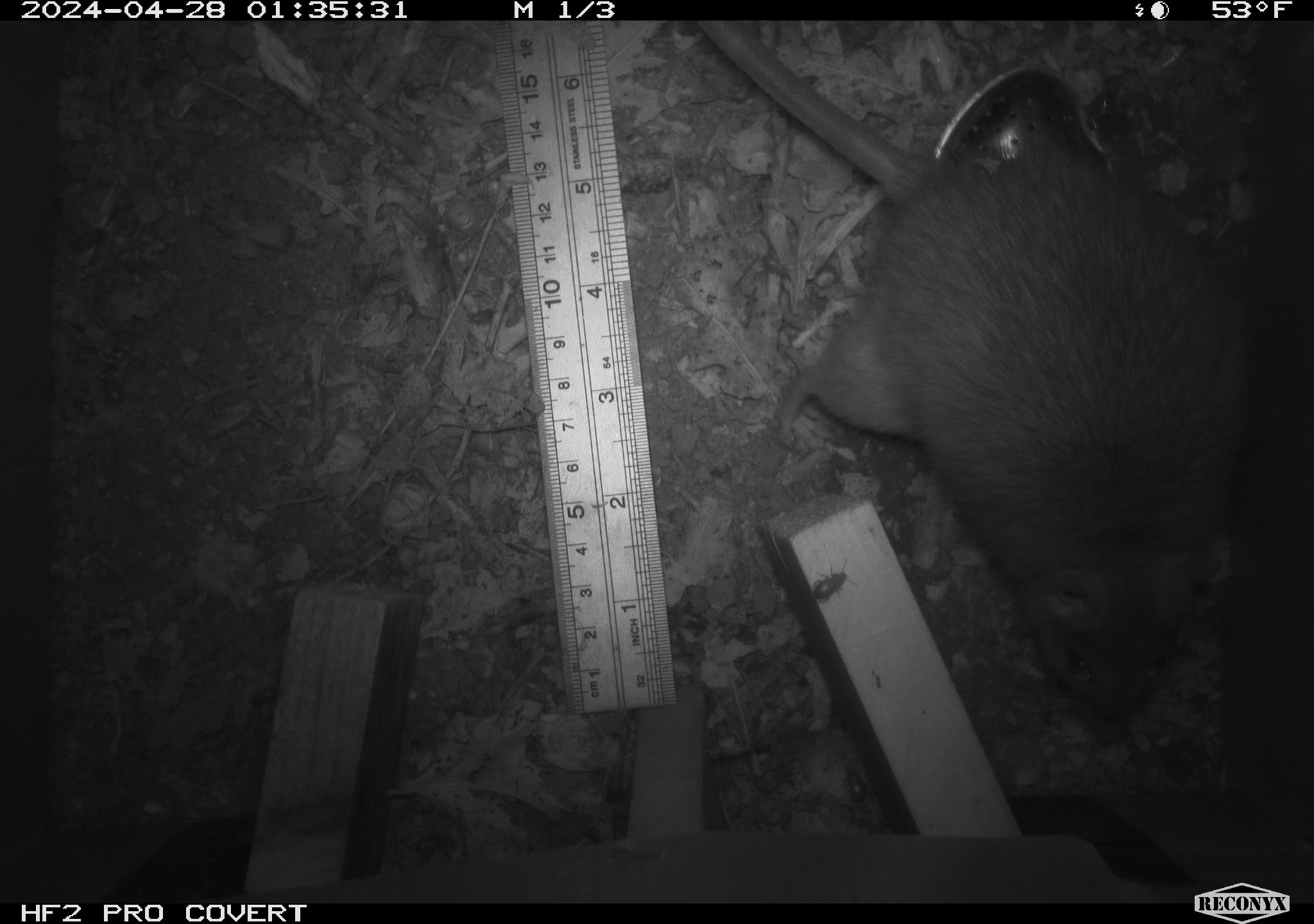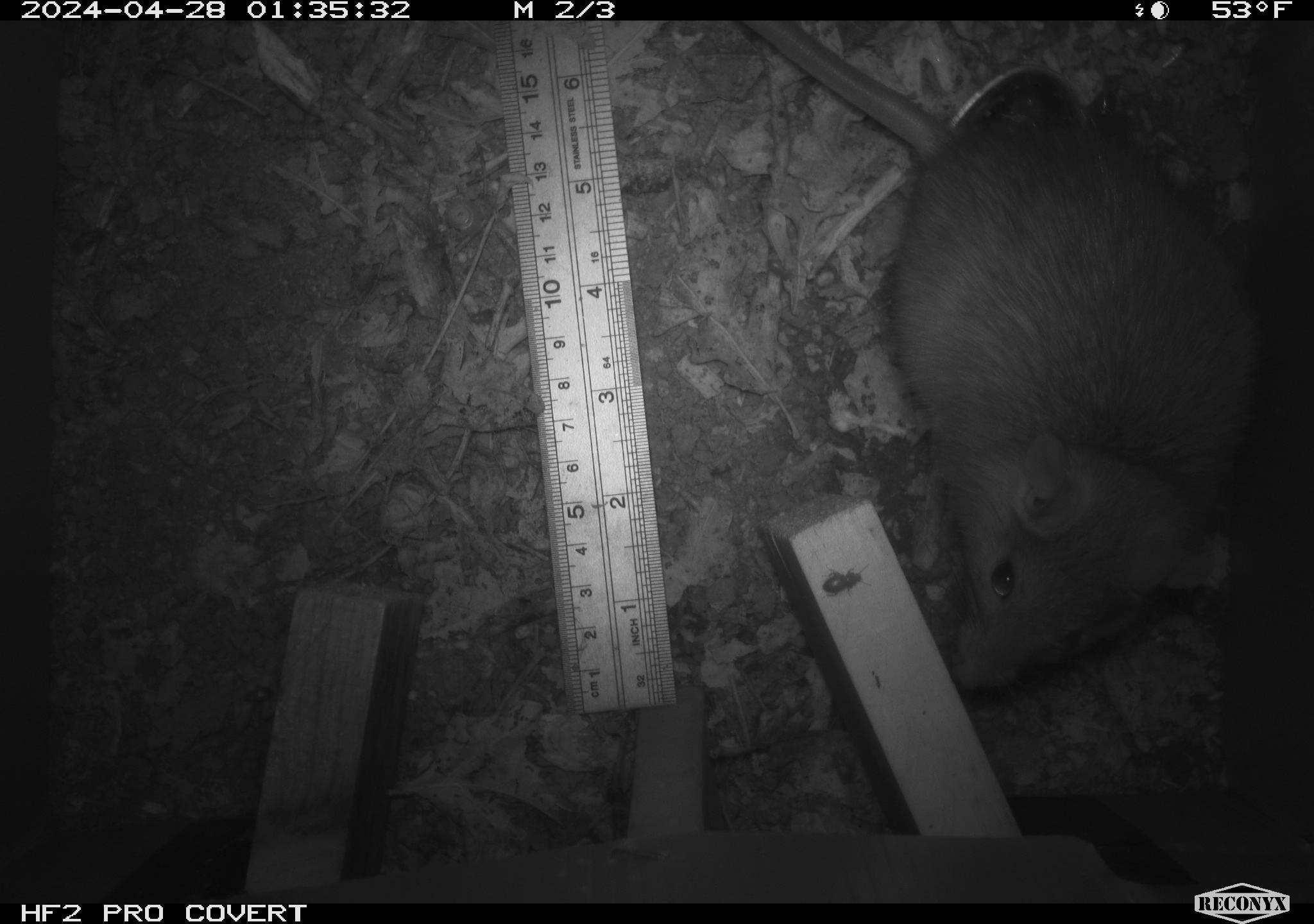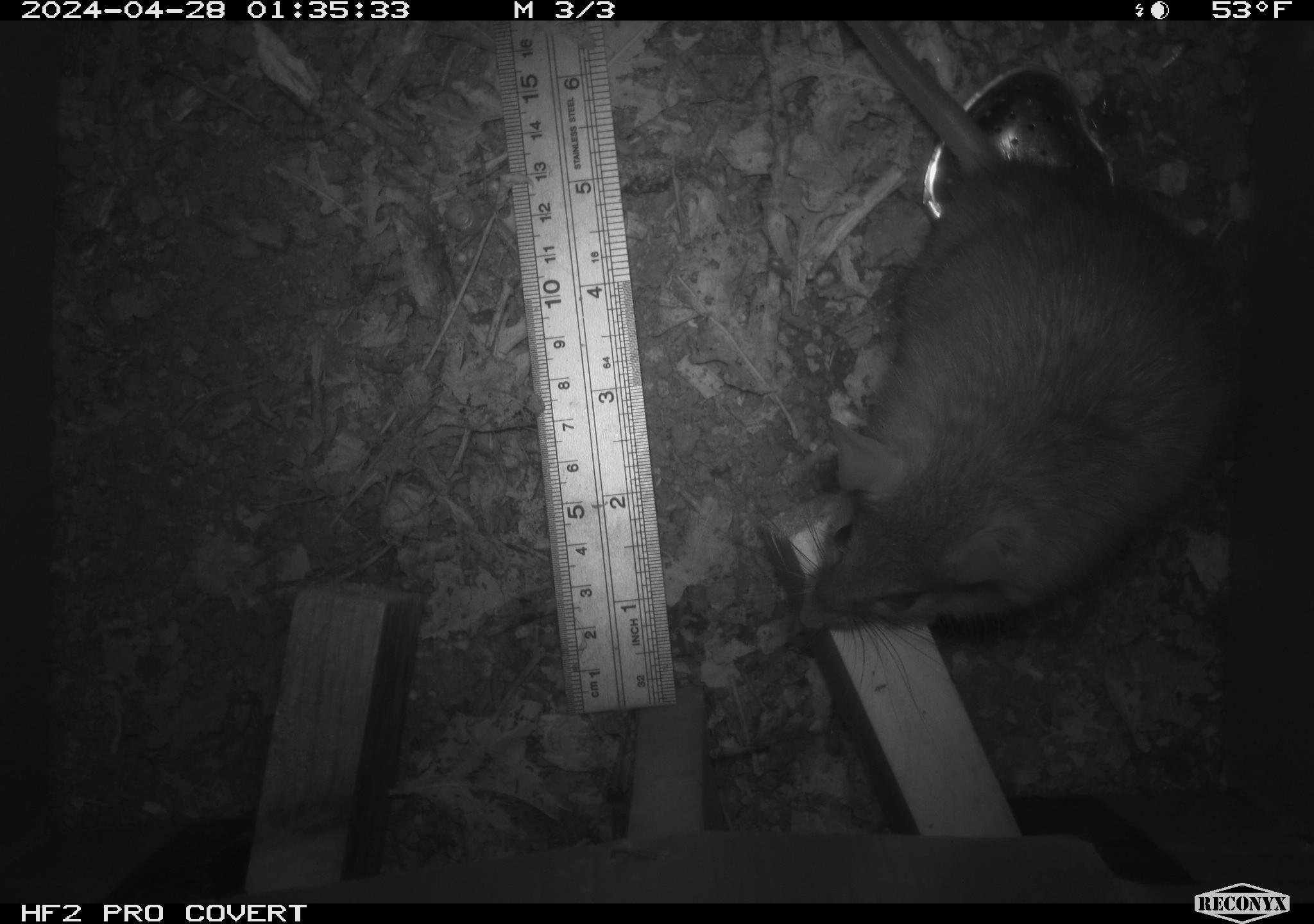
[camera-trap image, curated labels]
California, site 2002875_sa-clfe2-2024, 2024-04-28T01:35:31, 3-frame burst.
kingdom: Animalia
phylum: Chordata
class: Mammalia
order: Rodentia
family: Muridae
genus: Rattus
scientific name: Rattus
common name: rat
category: rattus species